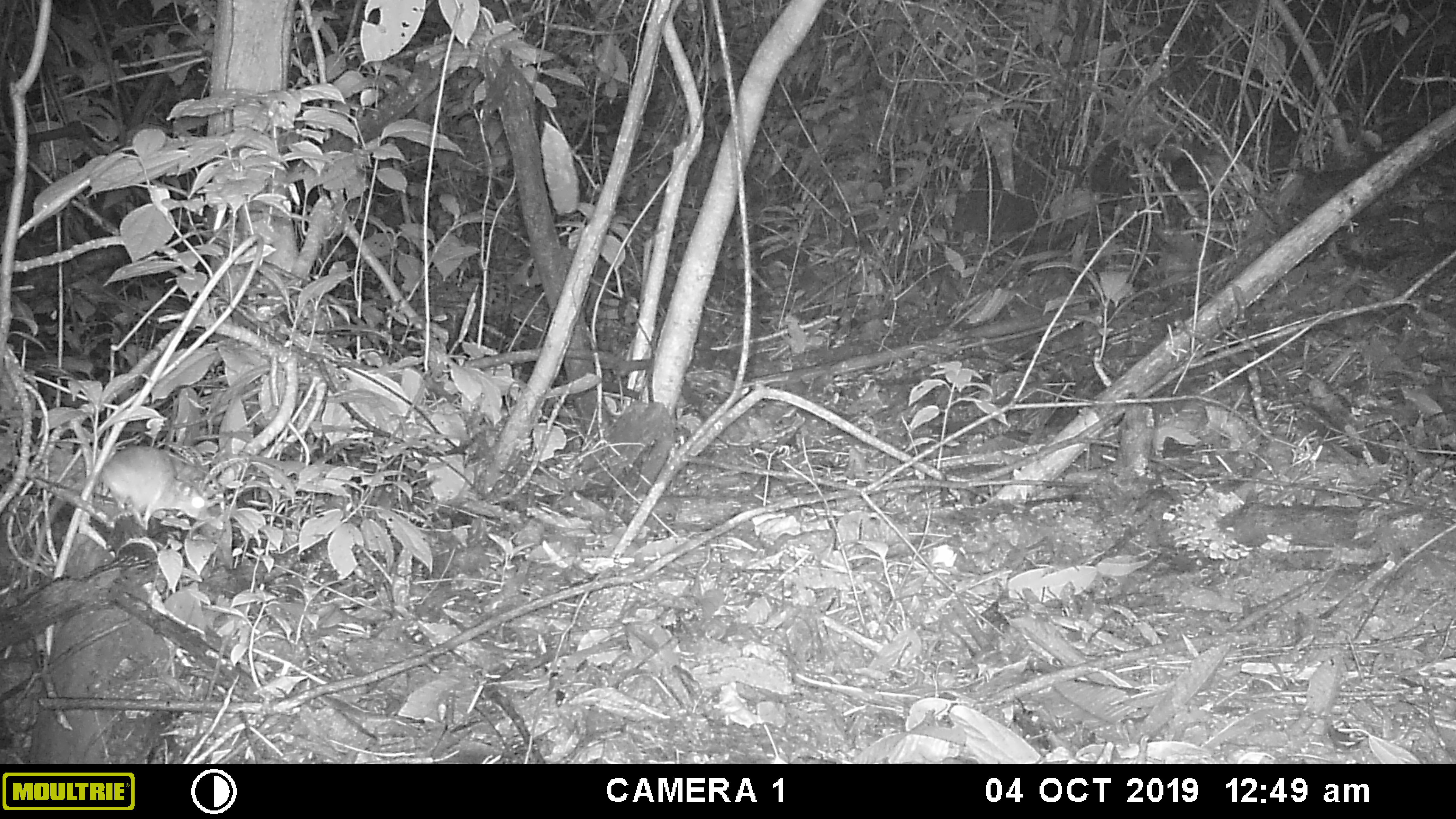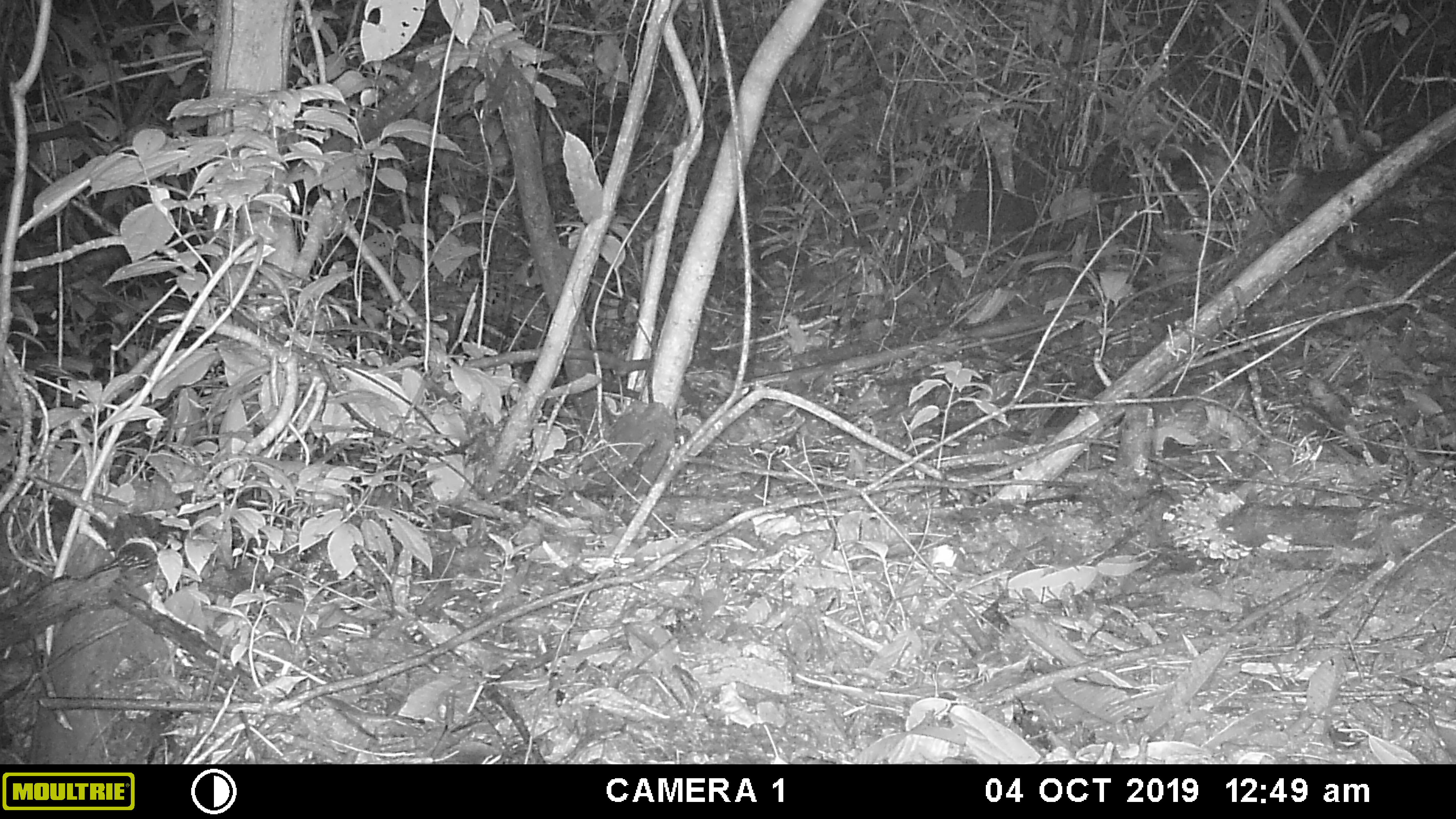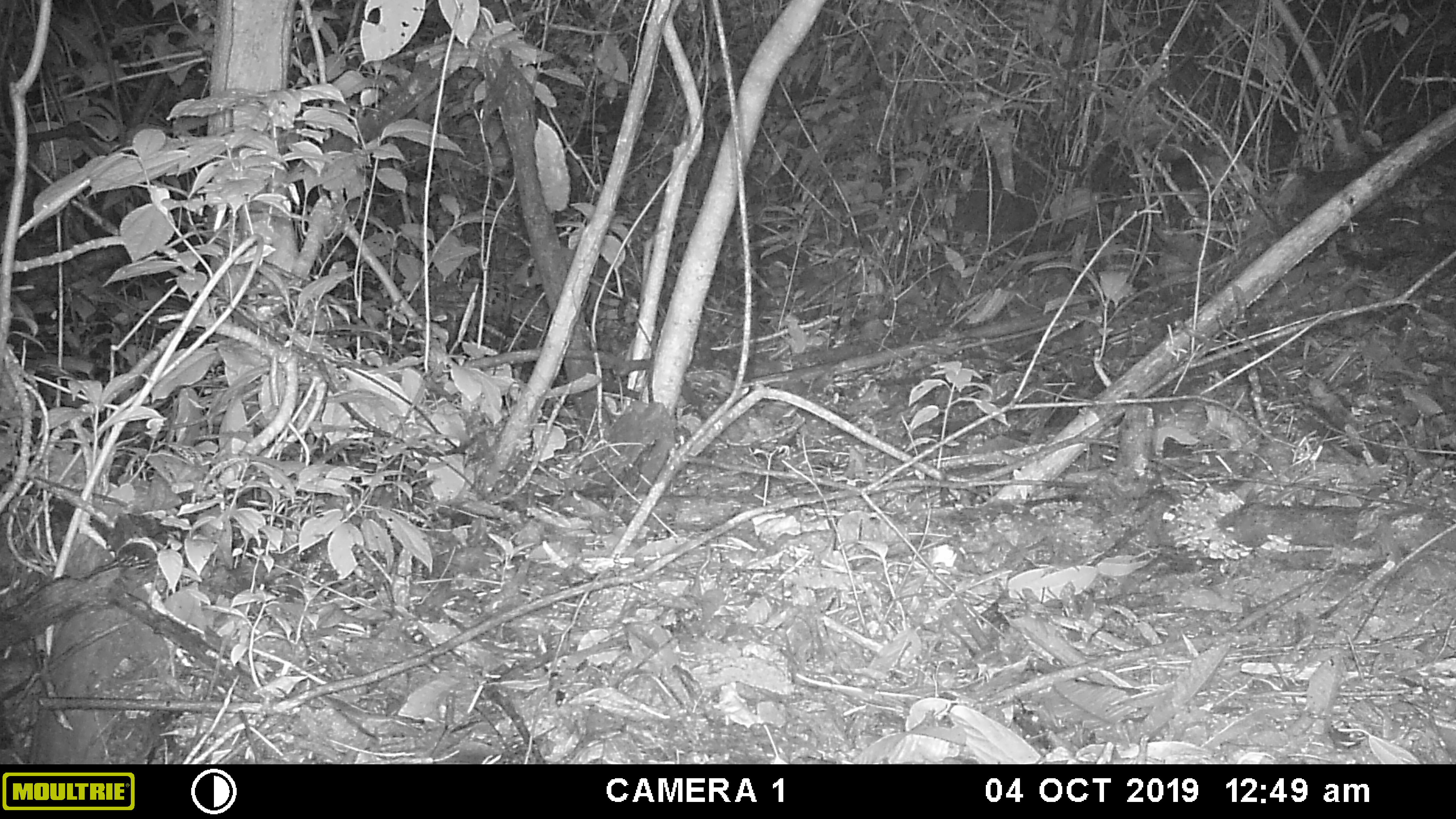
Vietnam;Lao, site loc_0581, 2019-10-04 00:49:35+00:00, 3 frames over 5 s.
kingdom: Animalia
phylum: Chordata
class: Mammalia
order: Rodentia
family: Muridae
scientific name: Muridae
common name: old-world mice and rats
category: unidentified murid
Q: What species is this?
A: Unidentified murid (old-world mice and rats) (Muridae).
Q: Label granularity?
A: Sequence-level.